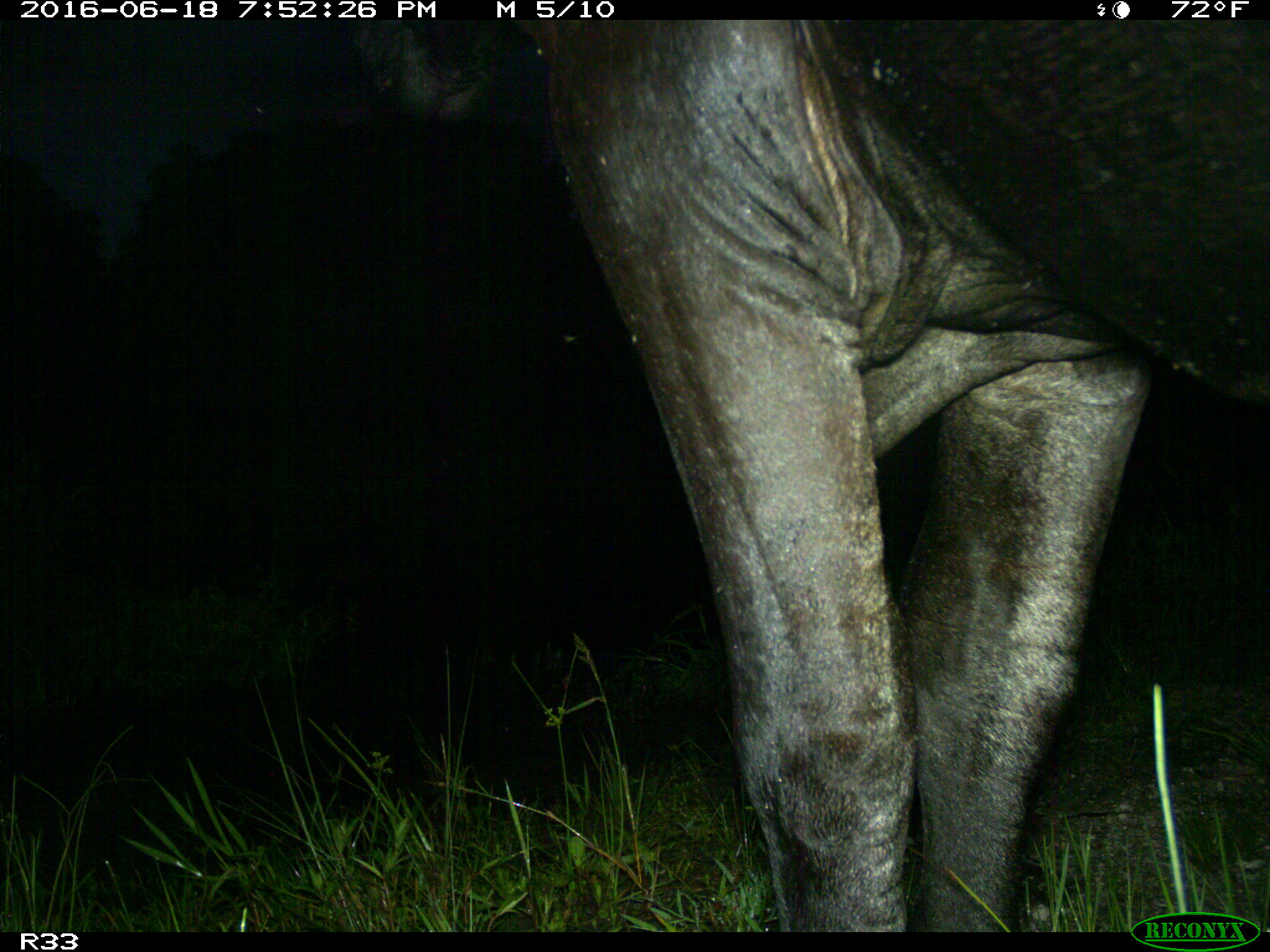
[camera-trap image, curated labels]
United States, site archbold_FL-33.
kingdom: Animalia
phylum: Chordata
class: Mammalia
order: Artiodactyla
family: Bovidae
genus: Bos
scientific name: Bos taurus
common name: domestic cow